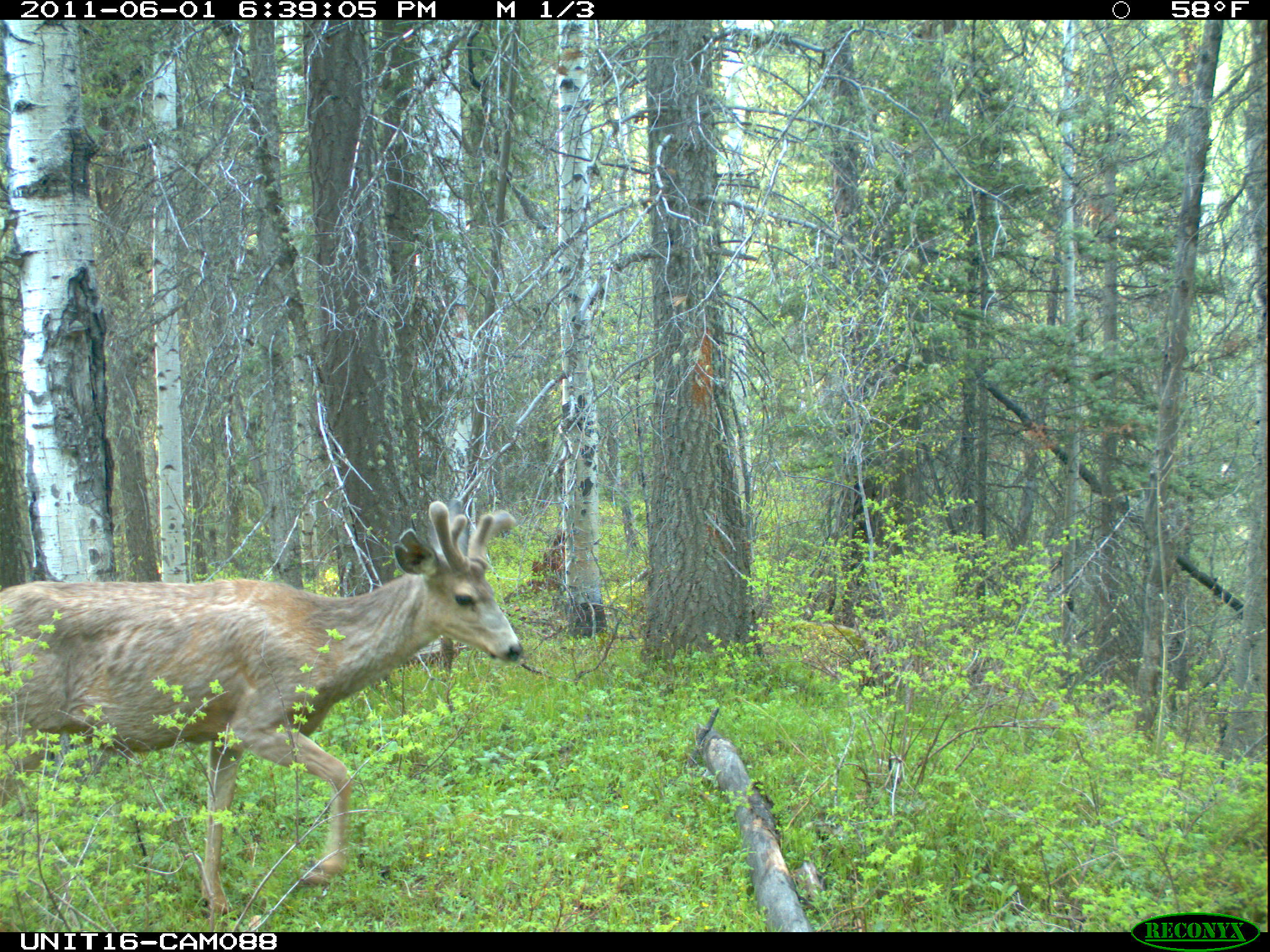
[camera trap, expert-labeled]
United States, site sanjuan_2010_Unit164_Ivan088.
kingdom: Animalia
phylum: Chordata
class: Mammalia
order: Artiodactyla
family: Cervidae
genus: Odocoileus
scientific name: Odocoileus hemionus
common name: mule deer